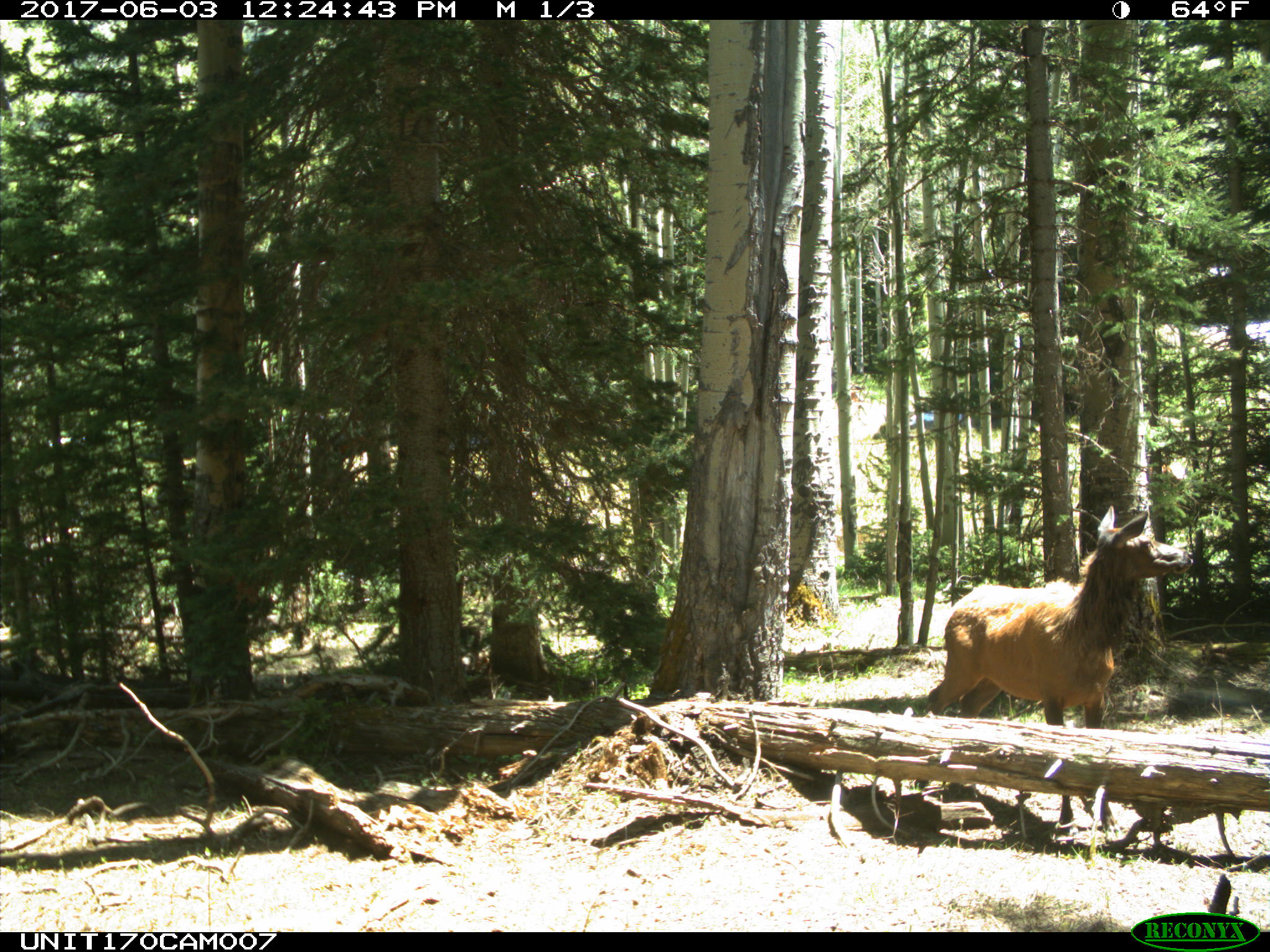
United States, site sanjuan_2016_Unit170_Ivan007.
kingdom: Animalia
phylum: Chordata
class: Mammalia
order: Artiodactyla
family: Cervidae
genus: Cervus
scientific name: Cervus elaphus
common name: red deer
Cervus elaphus (red deer).